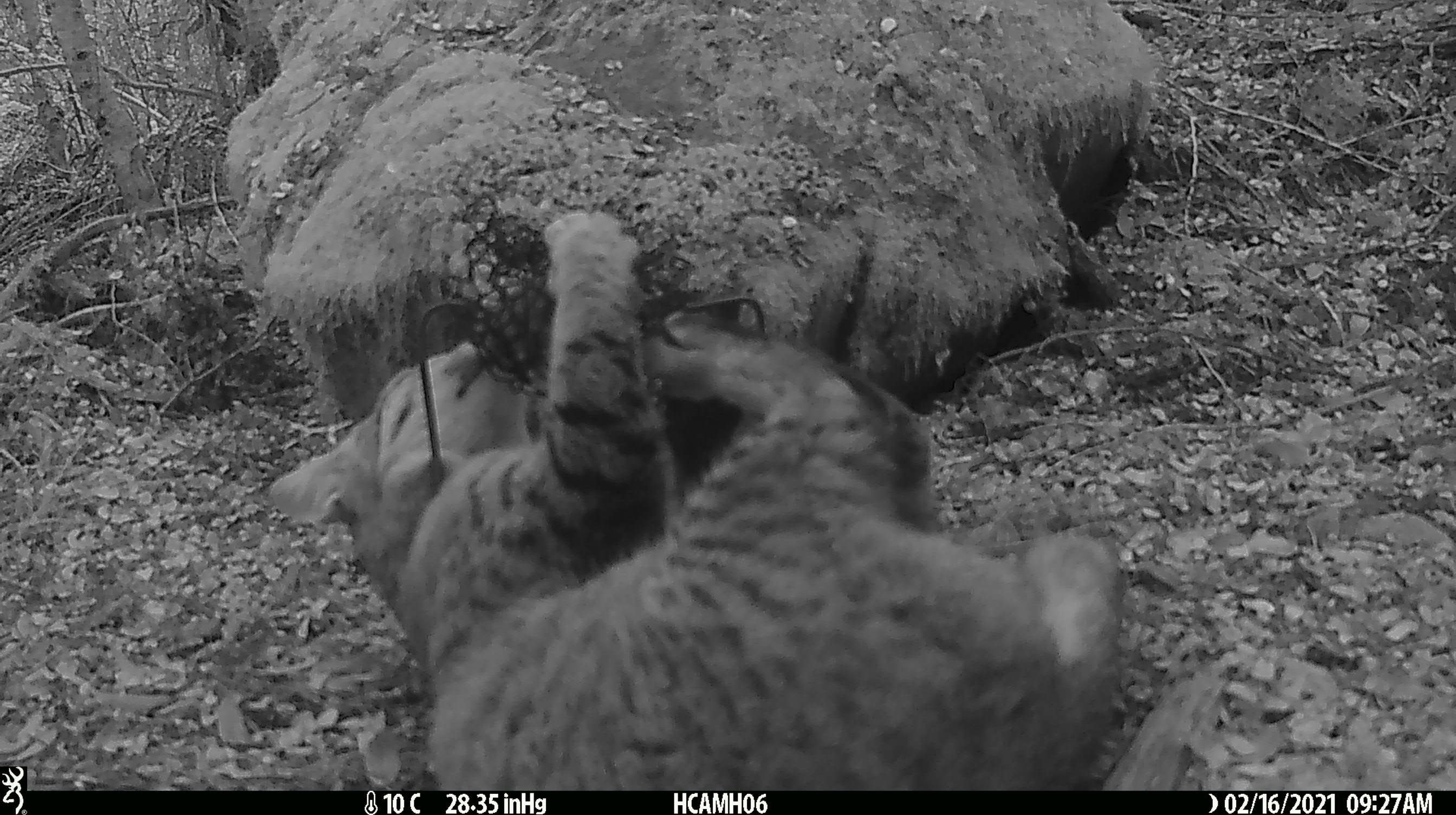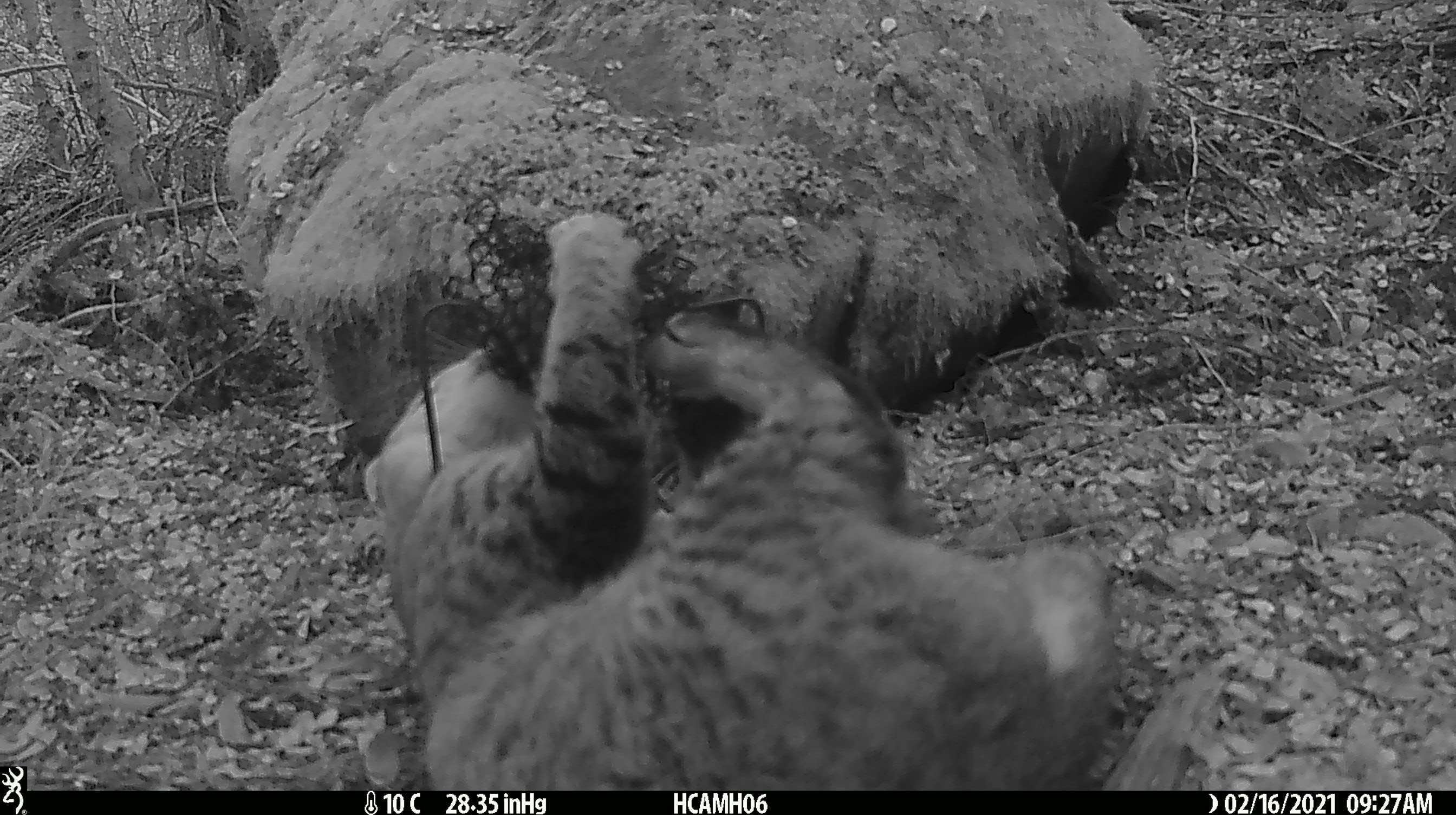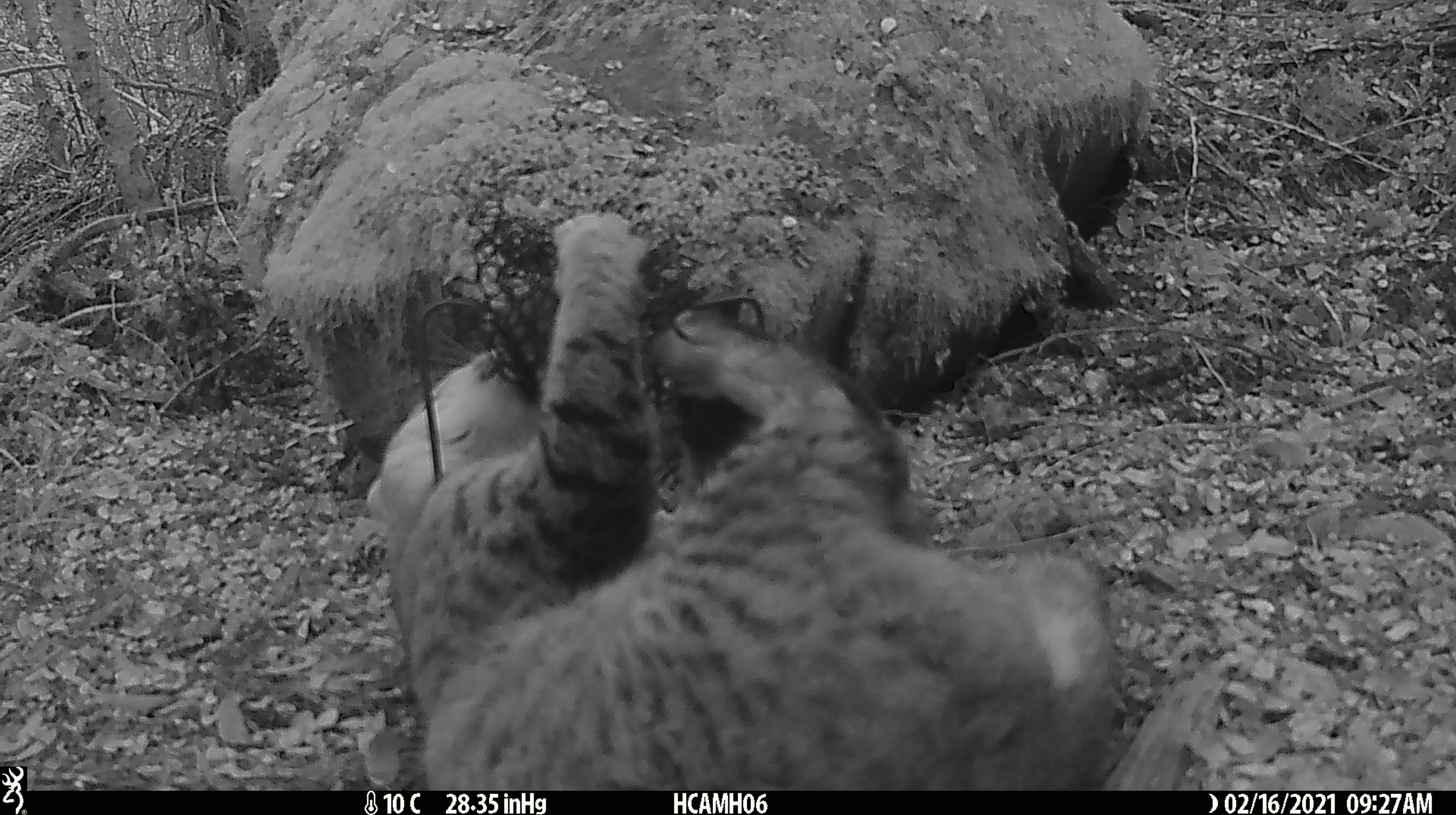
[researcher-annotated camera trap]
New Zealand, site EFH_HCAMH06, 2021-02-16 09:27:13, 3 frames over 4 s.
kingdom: Animalia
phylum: Chordata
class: Mammalia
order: Carnivora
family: Felidae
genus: Felis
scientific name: Felis catus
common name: domestic cat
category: cat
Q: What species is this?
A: Cat (domestic cat) (Felis catus).